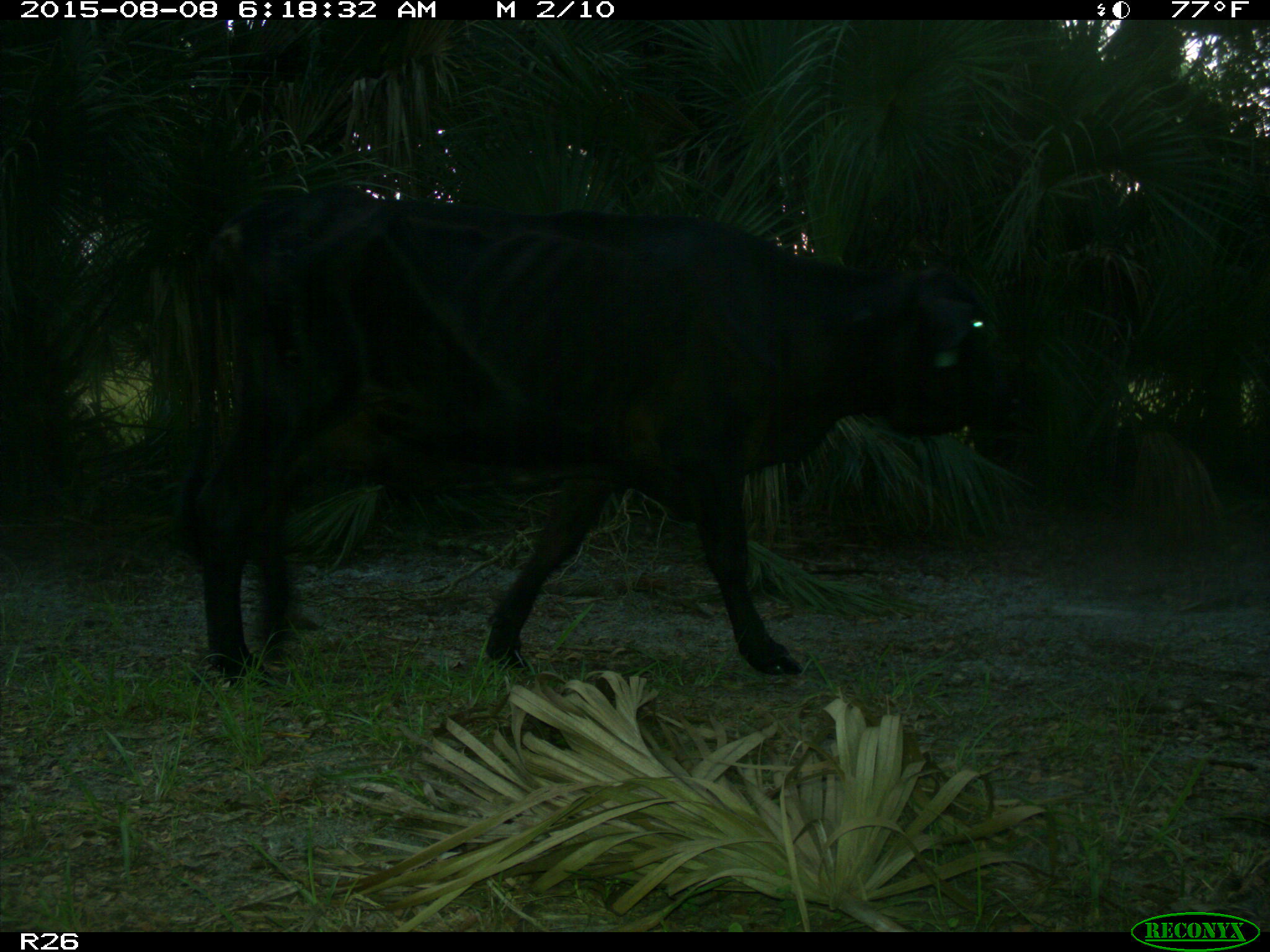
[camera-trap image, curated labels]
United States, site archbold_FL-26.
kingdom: Animalia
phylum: Chordata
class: Mammalia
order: Artiodactyla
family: Bovidae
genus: Bos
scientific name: Bos taurus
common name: domestic cow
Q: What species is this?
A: Bos taurus (domestic cow).